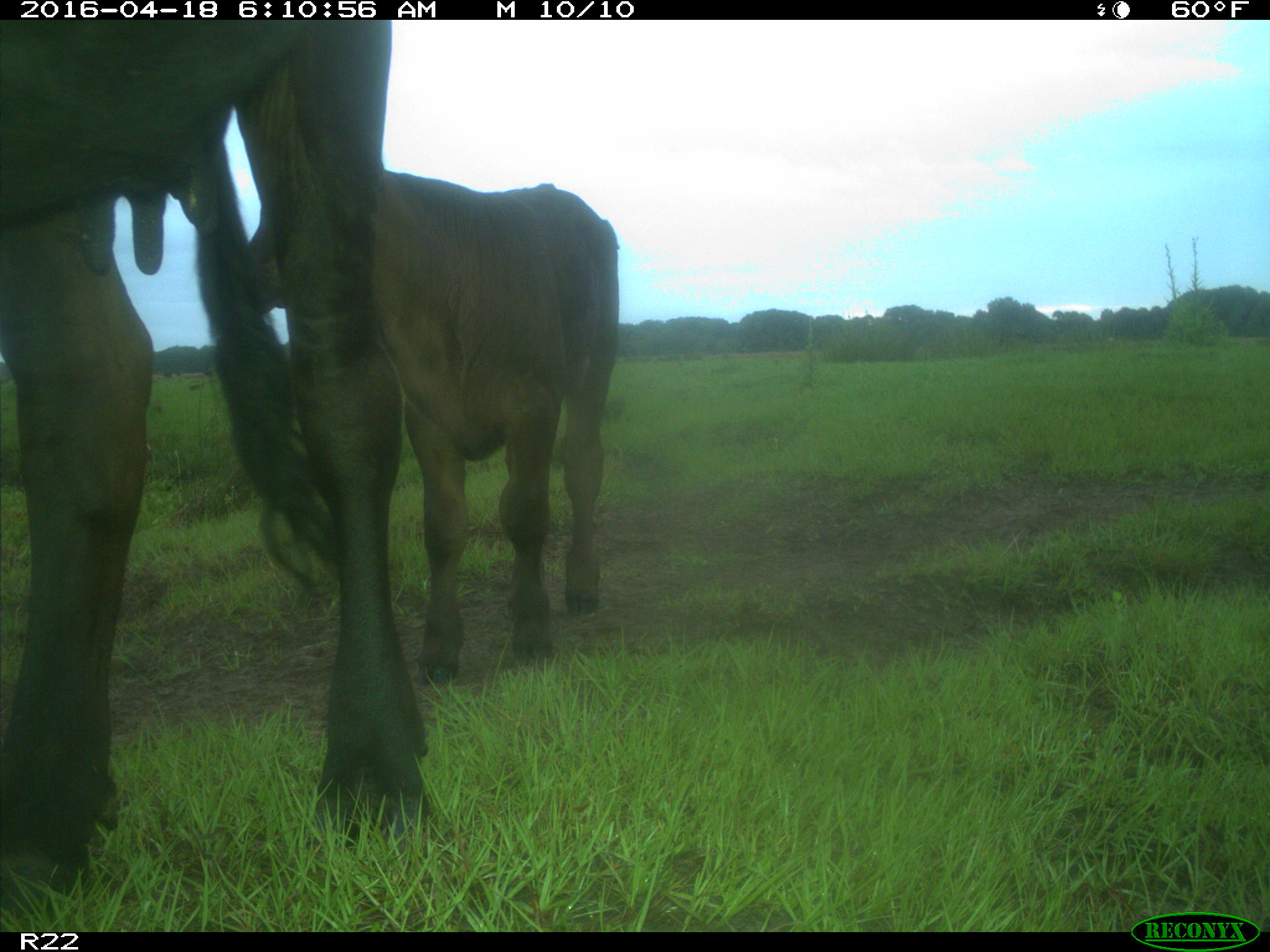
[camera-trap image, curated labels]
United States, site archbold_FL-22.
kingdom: Animalia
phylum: Chordata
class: Mammalia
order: Artiodactyla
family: Bovidae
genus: Bos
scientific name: Bos taurus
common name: domestic cow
Bos taurus (domestic cow).